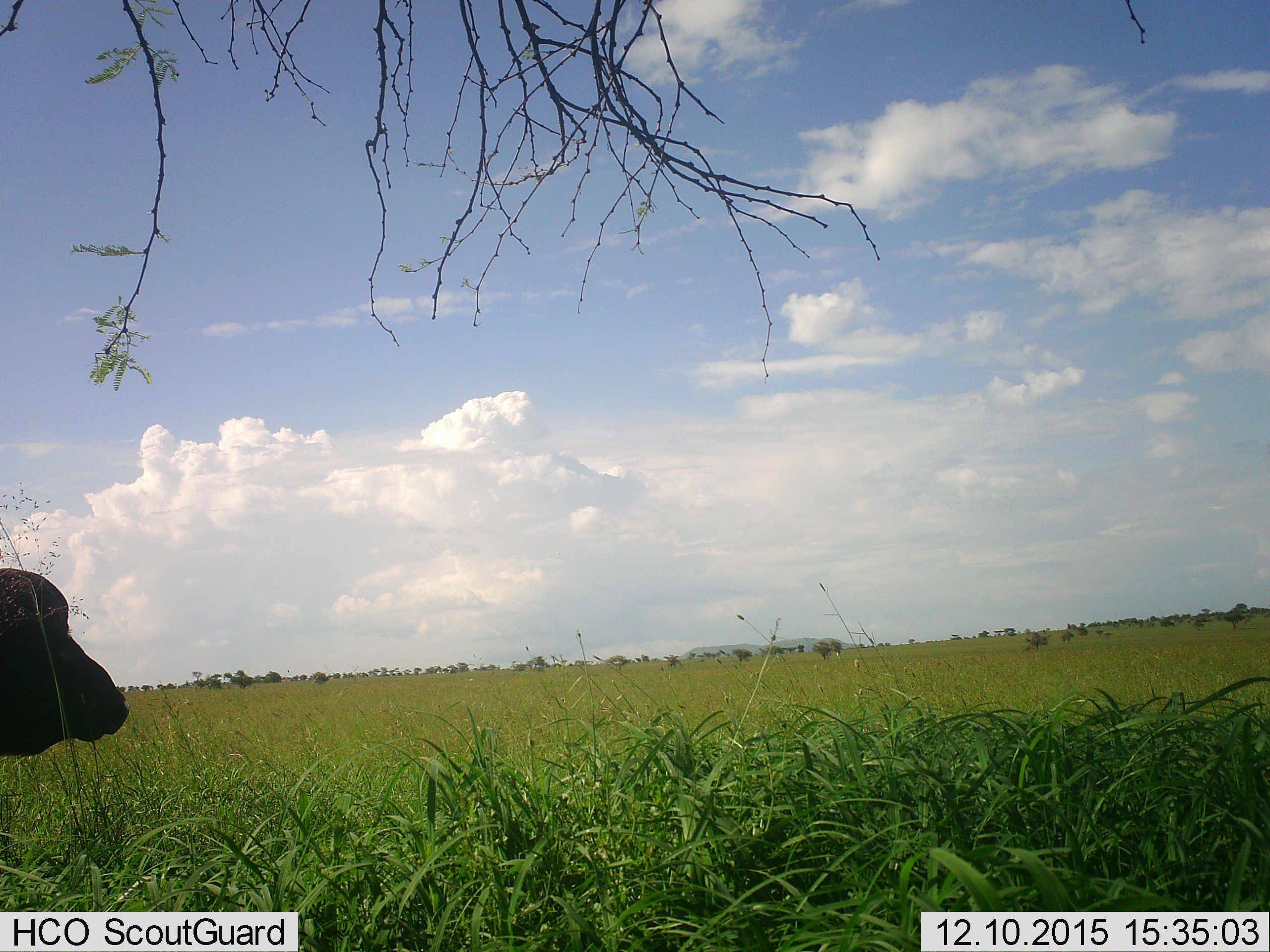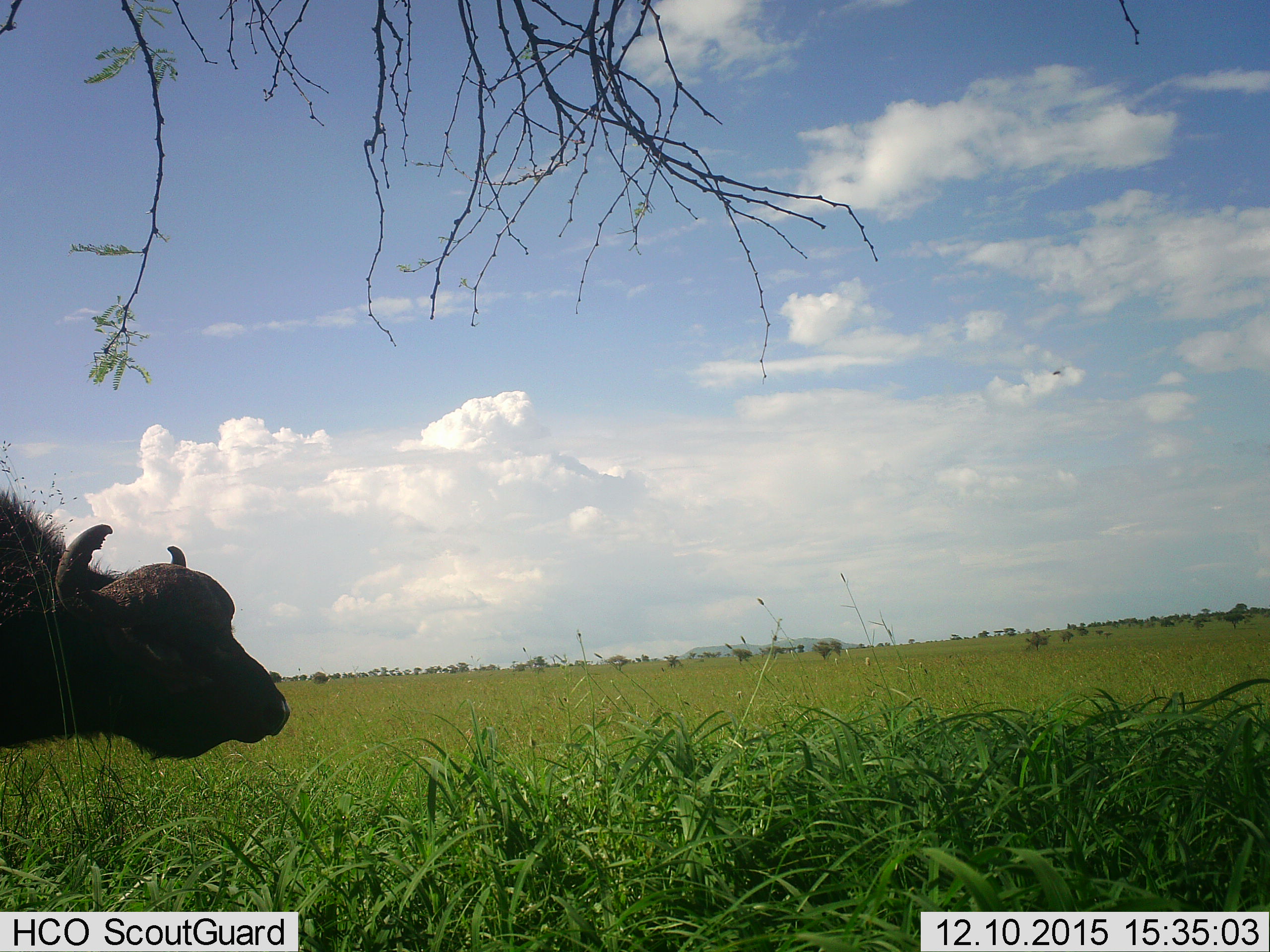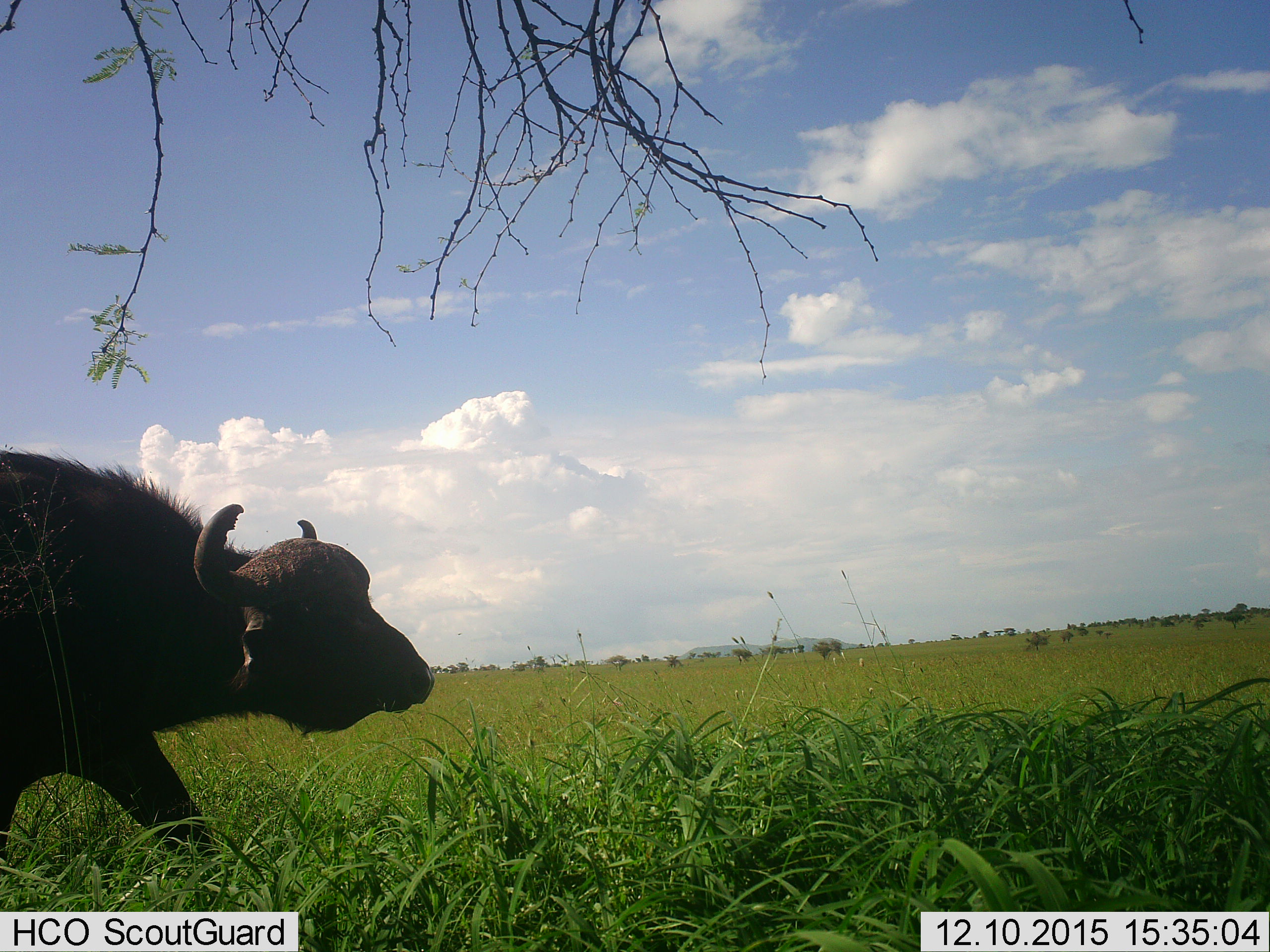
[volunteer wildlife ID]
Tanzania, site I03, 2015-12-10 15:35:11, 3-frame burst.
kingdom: Animalia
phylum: Chordata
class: Mammalia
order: Artiodactyla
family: Bovidae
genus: Syncerus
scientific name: Syncerus caffer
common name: cape buffalo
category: buffalo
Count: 1.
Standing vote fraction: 0%.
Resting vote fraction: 0%.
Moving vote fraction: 100%.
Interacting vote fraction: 0%.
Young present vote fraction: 0%.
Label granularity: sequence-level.